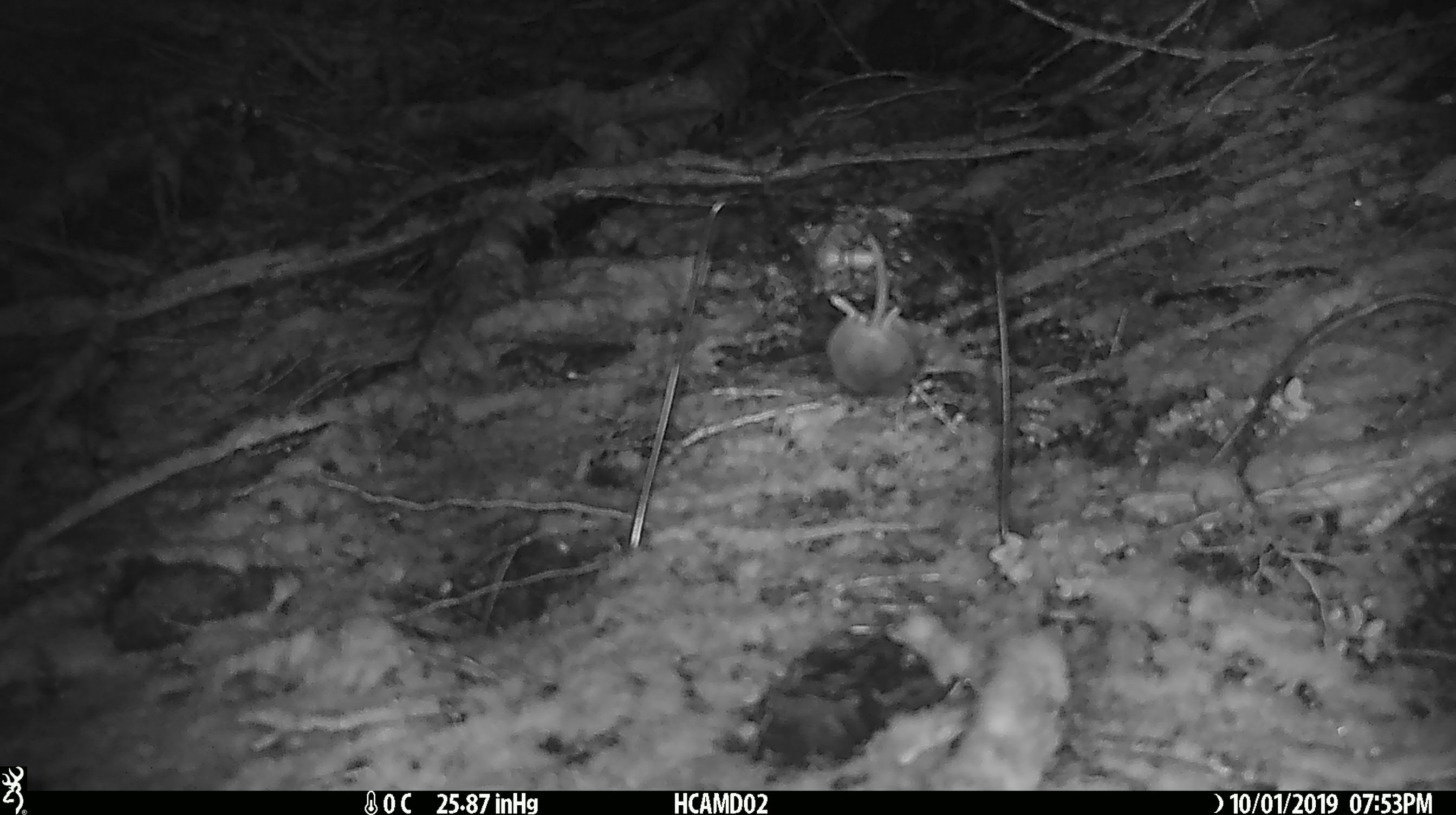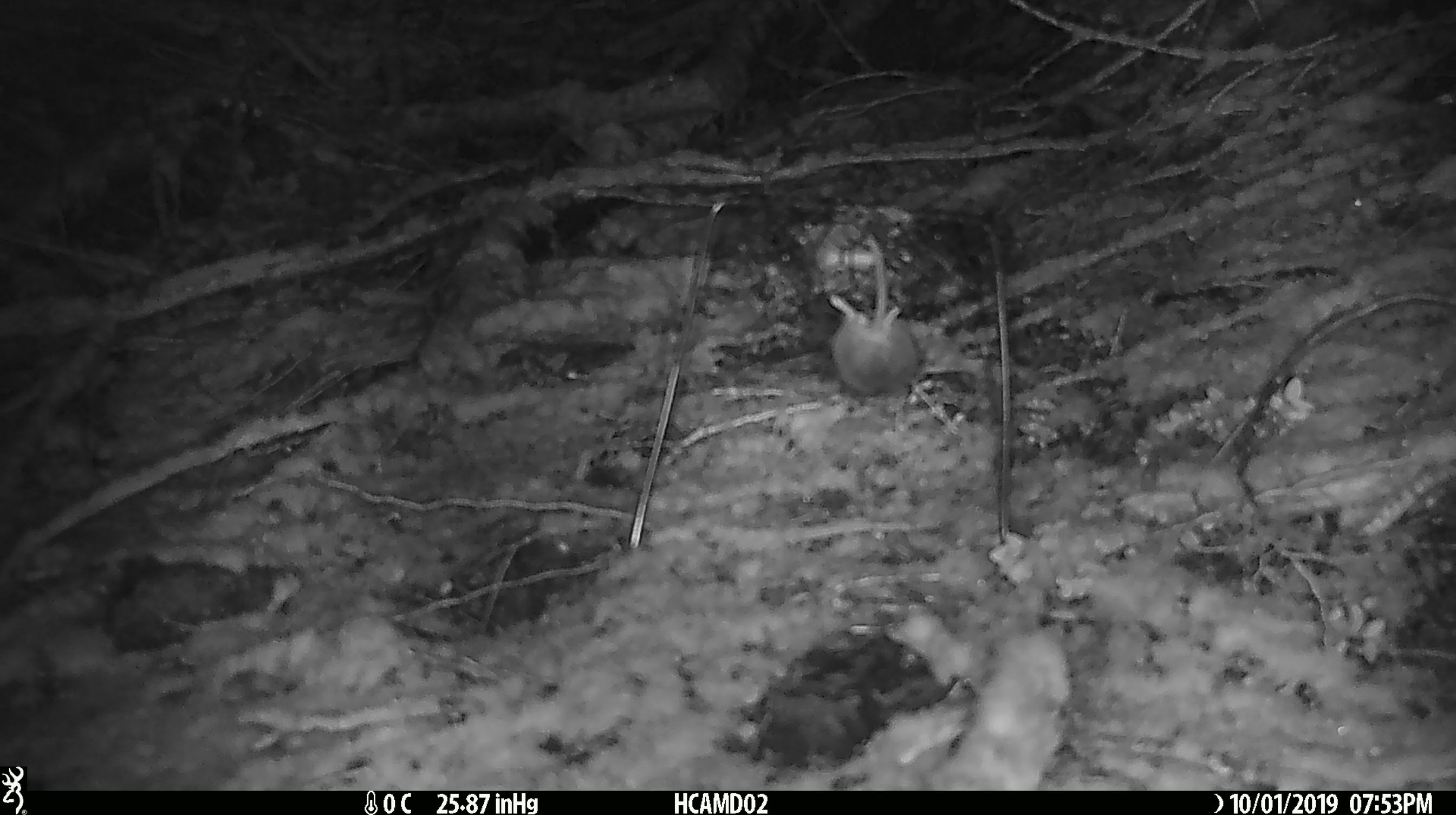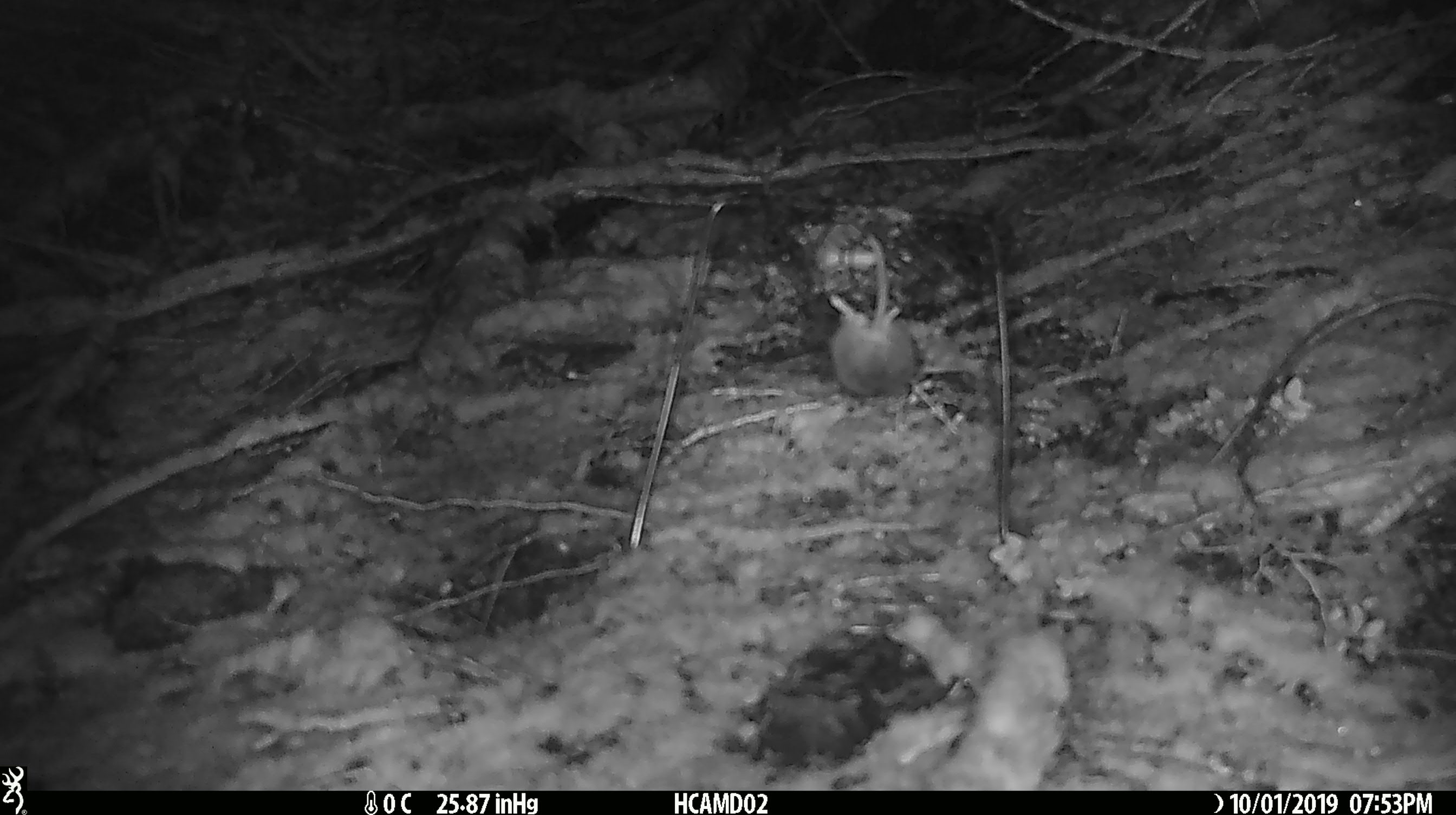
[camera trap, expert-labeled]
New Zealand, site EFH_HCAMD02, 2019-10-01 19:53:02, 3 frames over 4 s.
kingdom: Animalia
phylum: Chordata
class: Mammalia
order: Rodentia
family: Muridae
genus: Mus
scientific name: Mus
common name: mouse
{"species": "mouse (Mus)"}